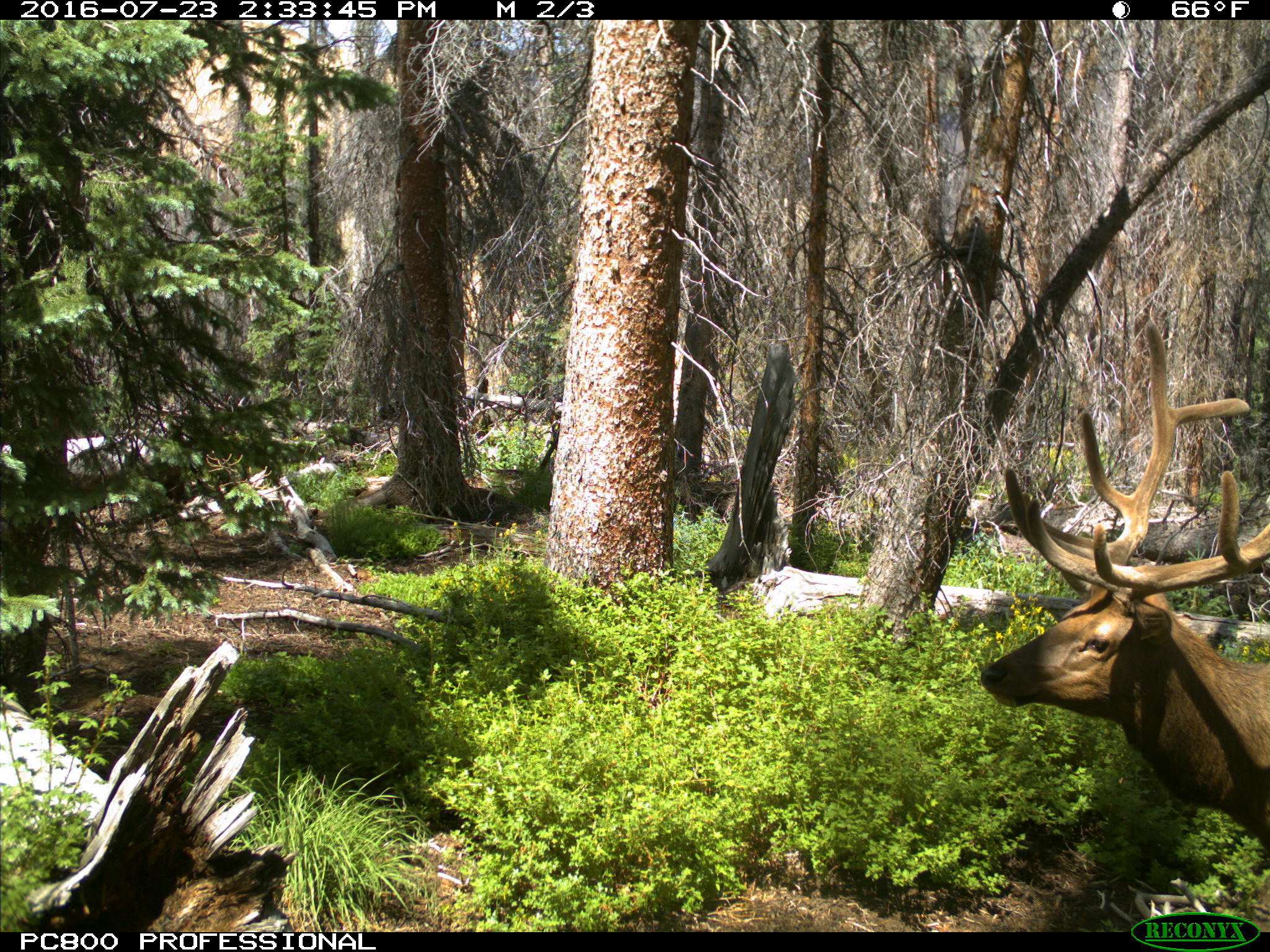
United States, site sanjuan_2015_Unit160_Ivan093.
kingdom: Animalia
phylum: Chordata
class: Mammalia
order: Artiodactyla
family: Cervidae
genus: Cervus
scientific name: Cervus elaphus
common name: red deer